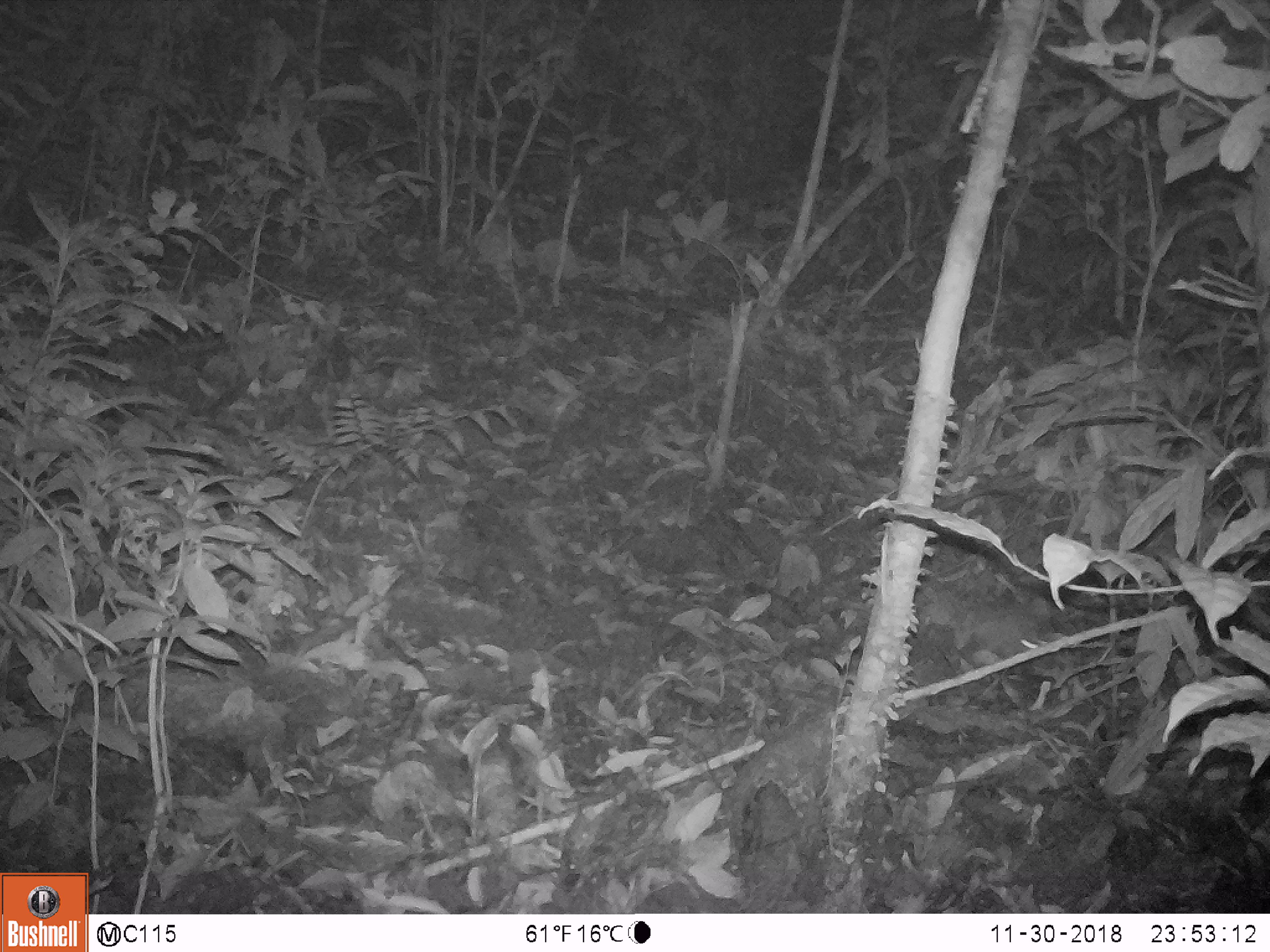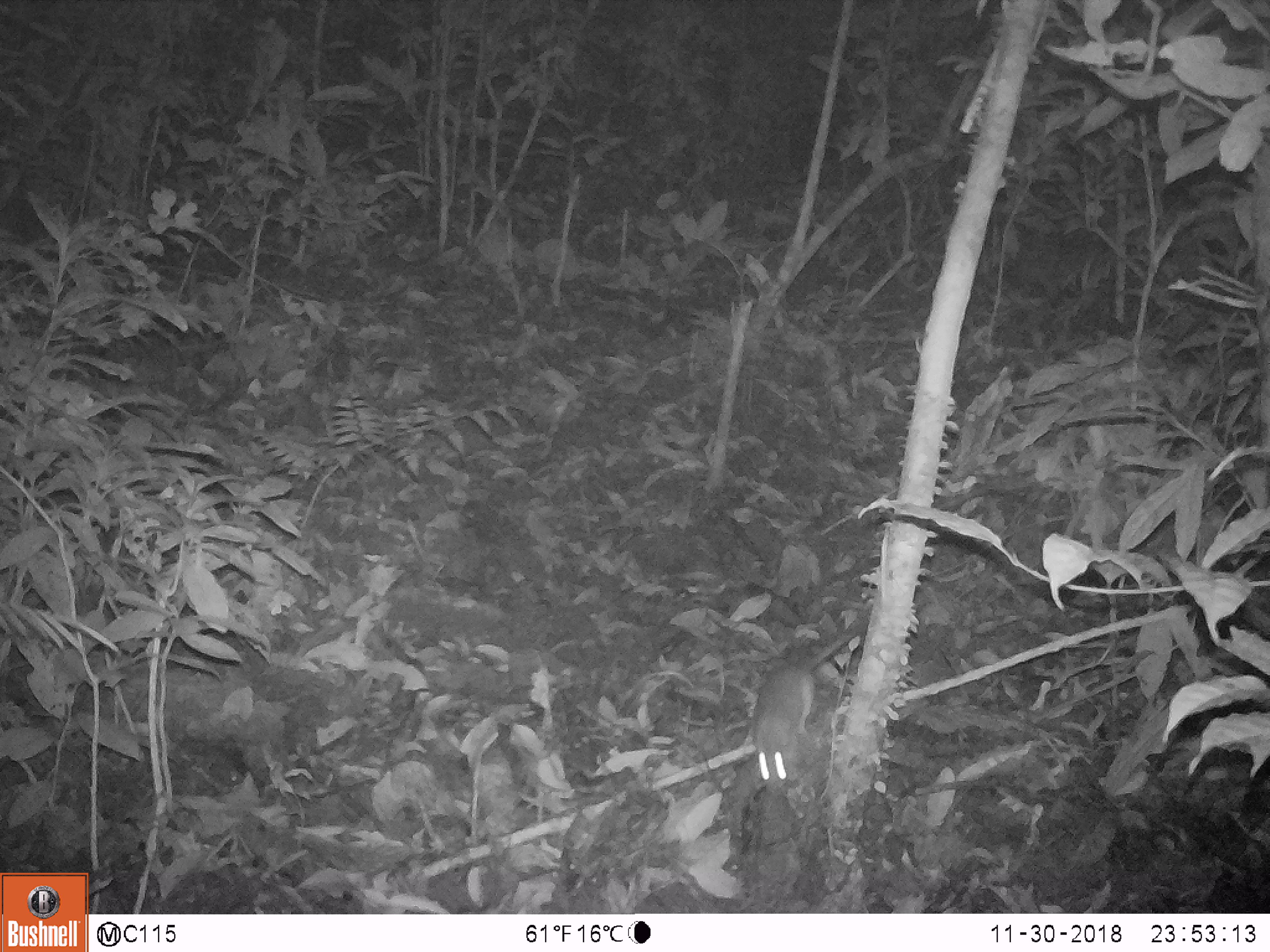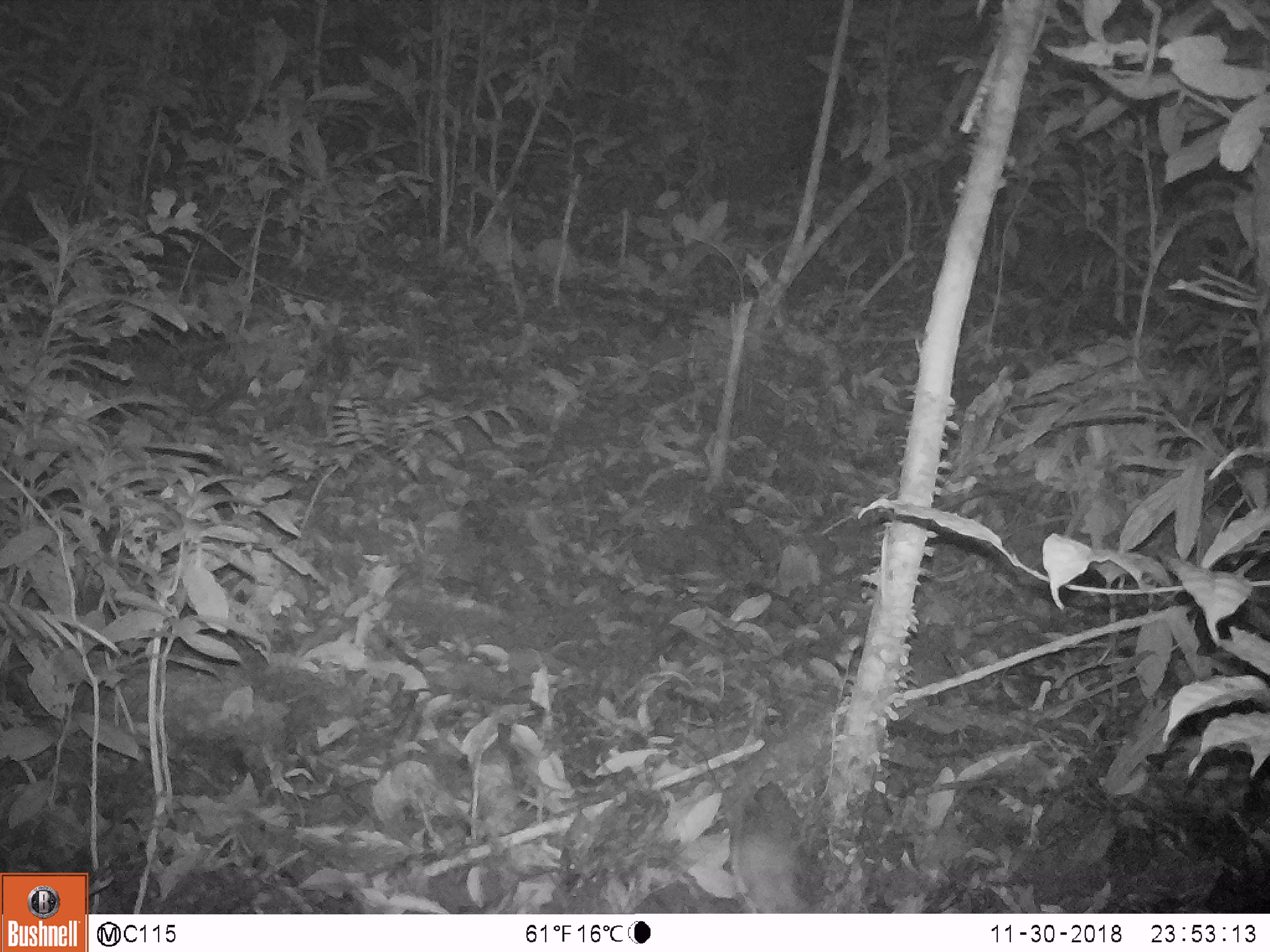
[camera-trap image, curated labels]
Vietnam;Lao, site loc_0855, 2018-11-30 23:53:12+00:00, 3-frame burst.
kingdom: Animalia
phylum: Chordata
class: Mammalia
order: Rodentia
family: Muridae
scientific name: Muridae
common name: old-world mice and rats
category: unidentified murid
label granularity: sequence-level